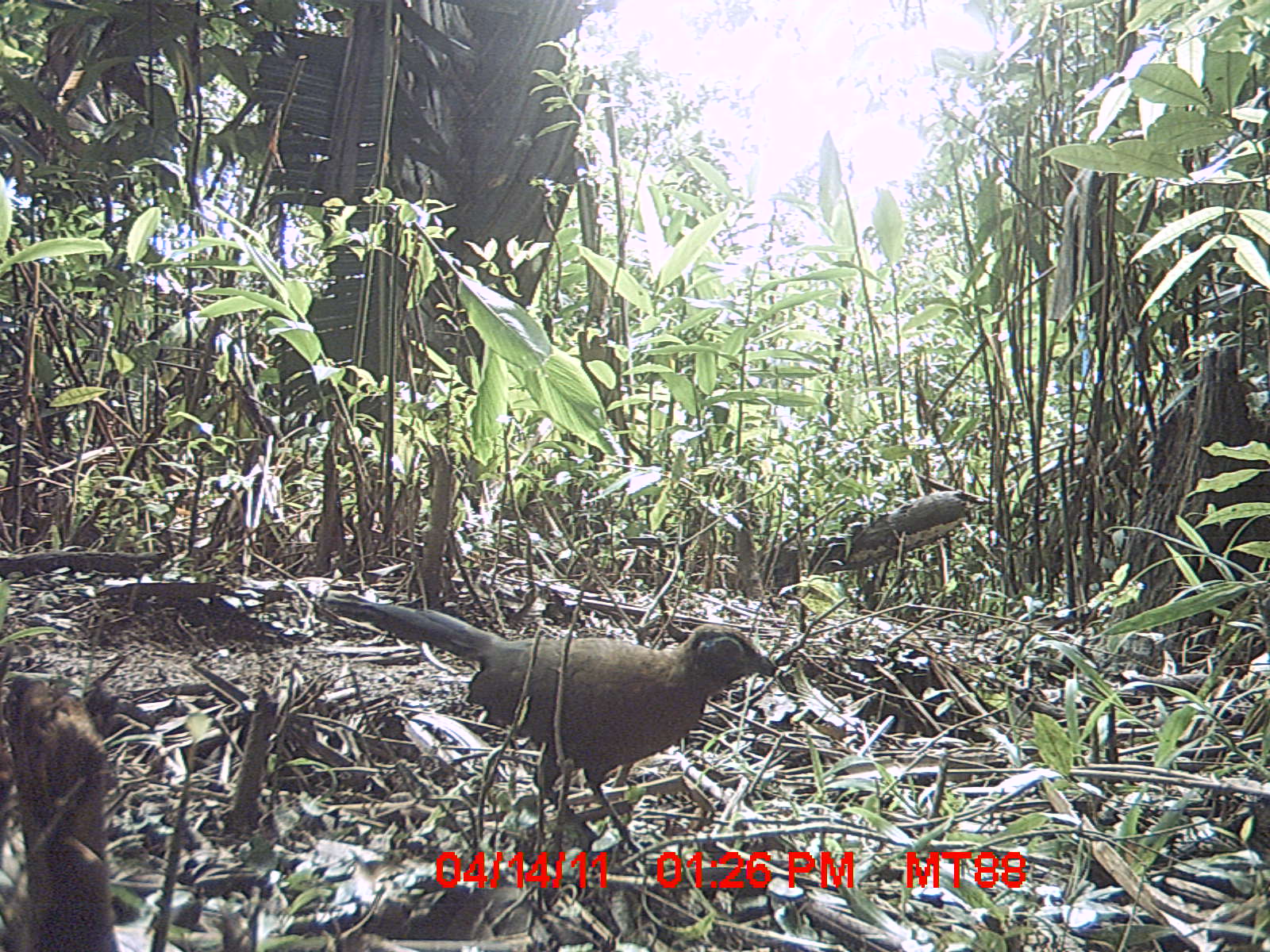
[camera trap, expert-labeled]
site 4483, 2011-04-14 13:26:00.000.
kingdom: Animalia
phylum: Chordata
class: Aves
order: Cuculiformes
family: Cuculidae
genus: Coua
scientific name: Coua serriana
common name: red-breasted coua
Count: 1.